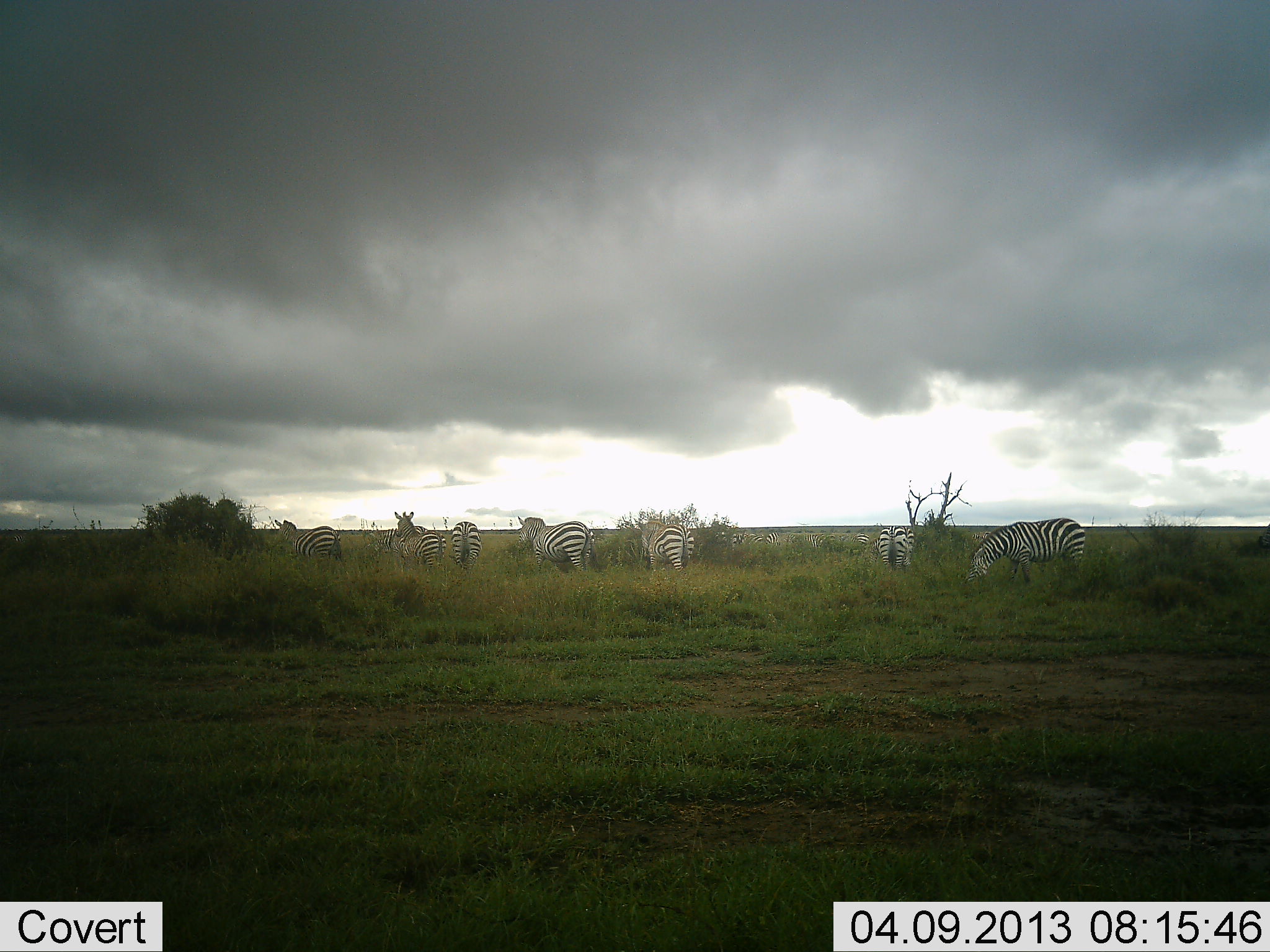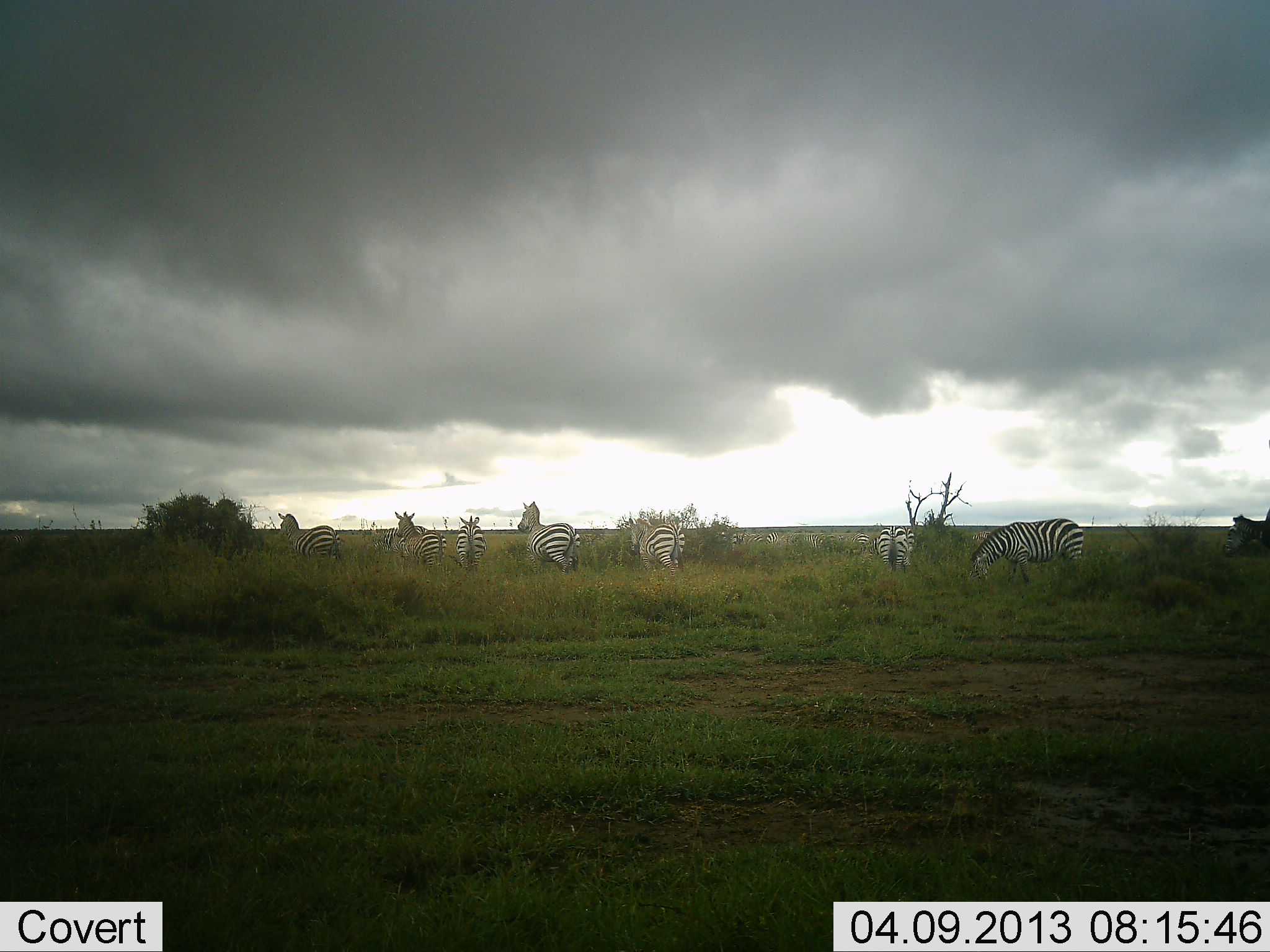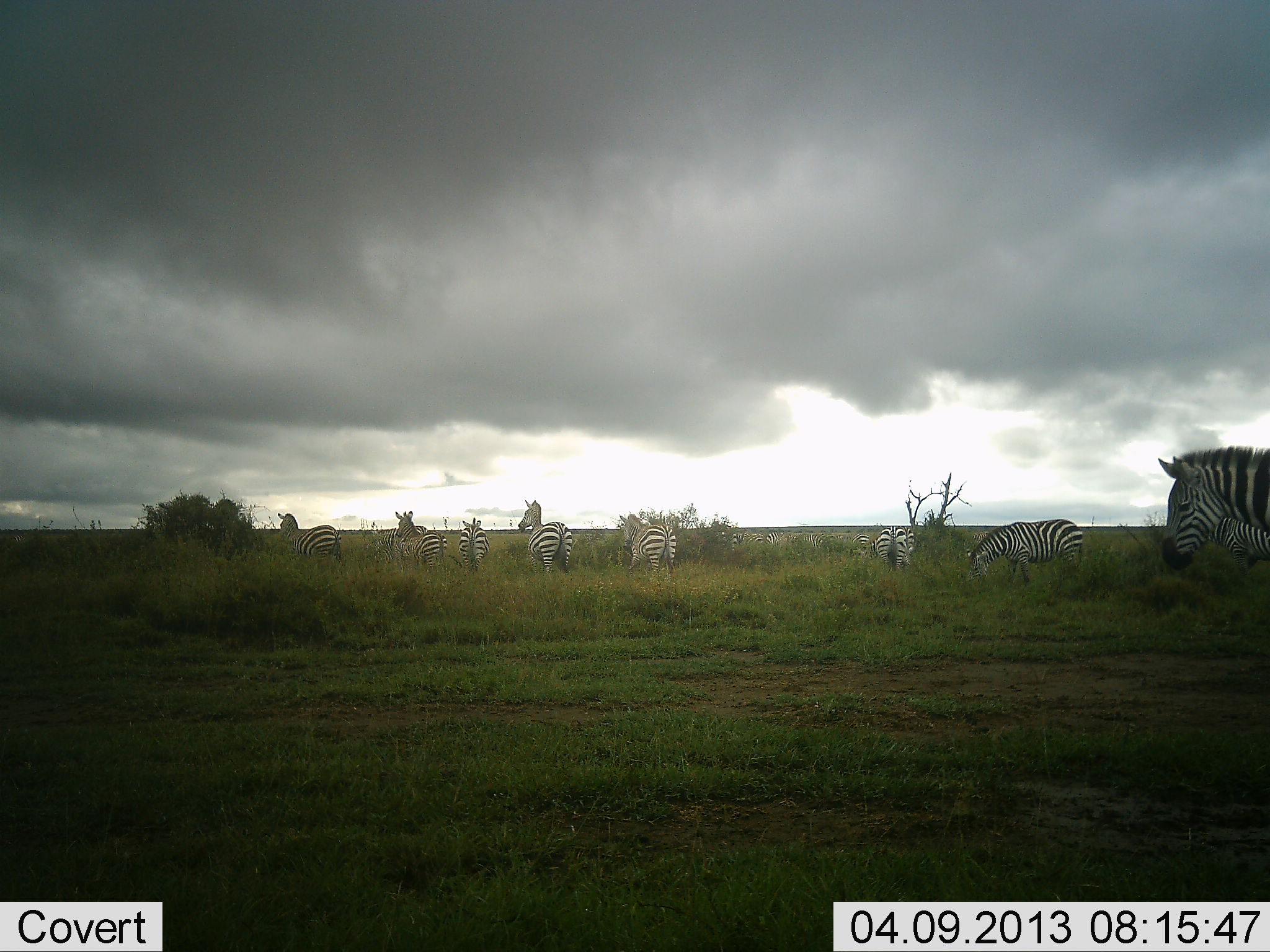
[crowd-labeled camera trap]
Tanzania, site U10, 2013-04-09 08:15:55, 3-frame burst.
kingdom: Animalia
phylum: Chordata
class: Mammalia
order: Perissodactyla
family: Equidae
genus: Equus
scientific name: Equus quagga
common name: plains zebra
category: zebra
Zebra (plains zebra) (Equus quagga), count 9. Behavior (volunteer vote fractions): standing 59%, resting 0%, moving 82%, interacting 5%. Young present (vote fraction): 0%. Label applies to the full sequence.